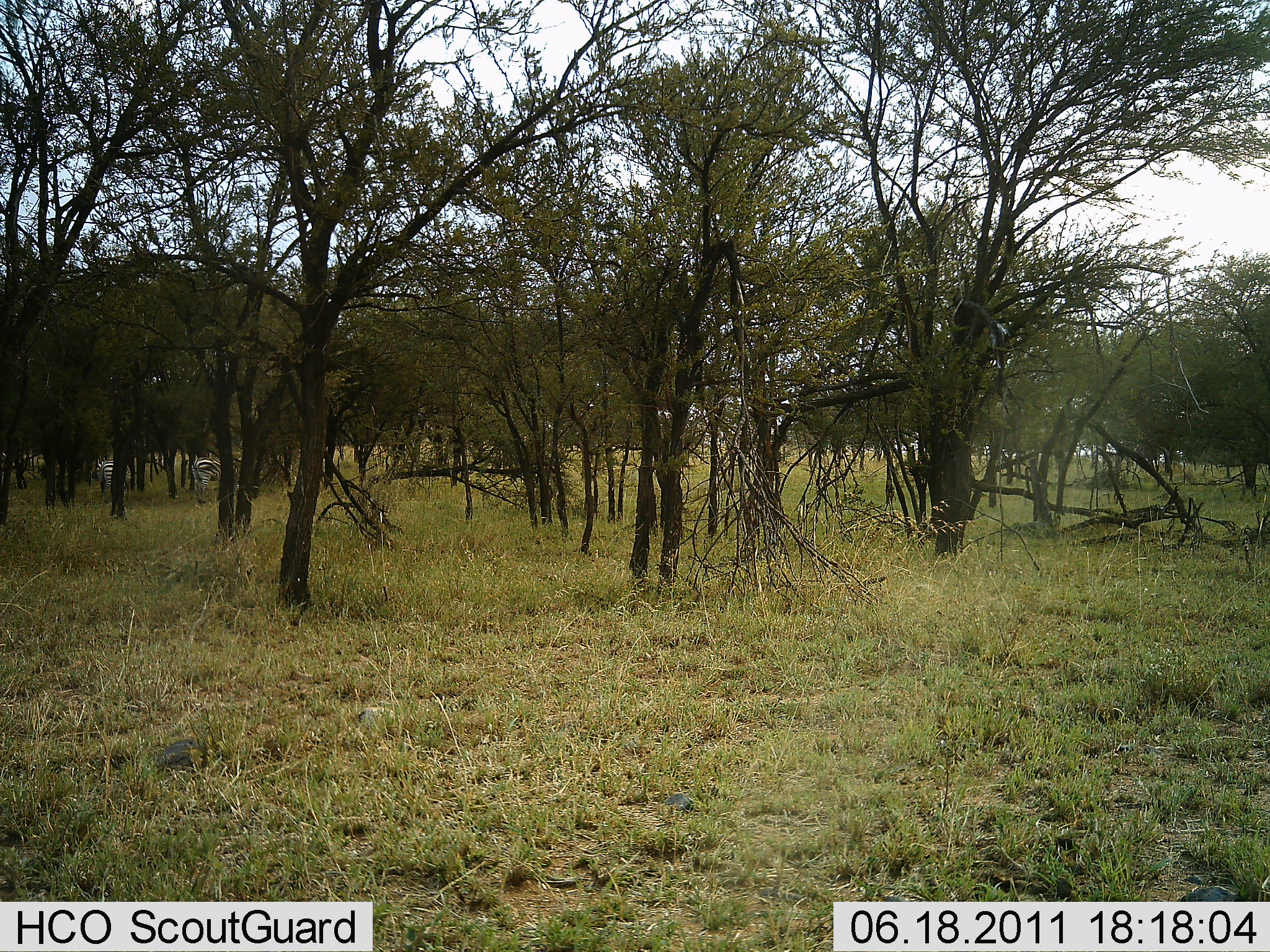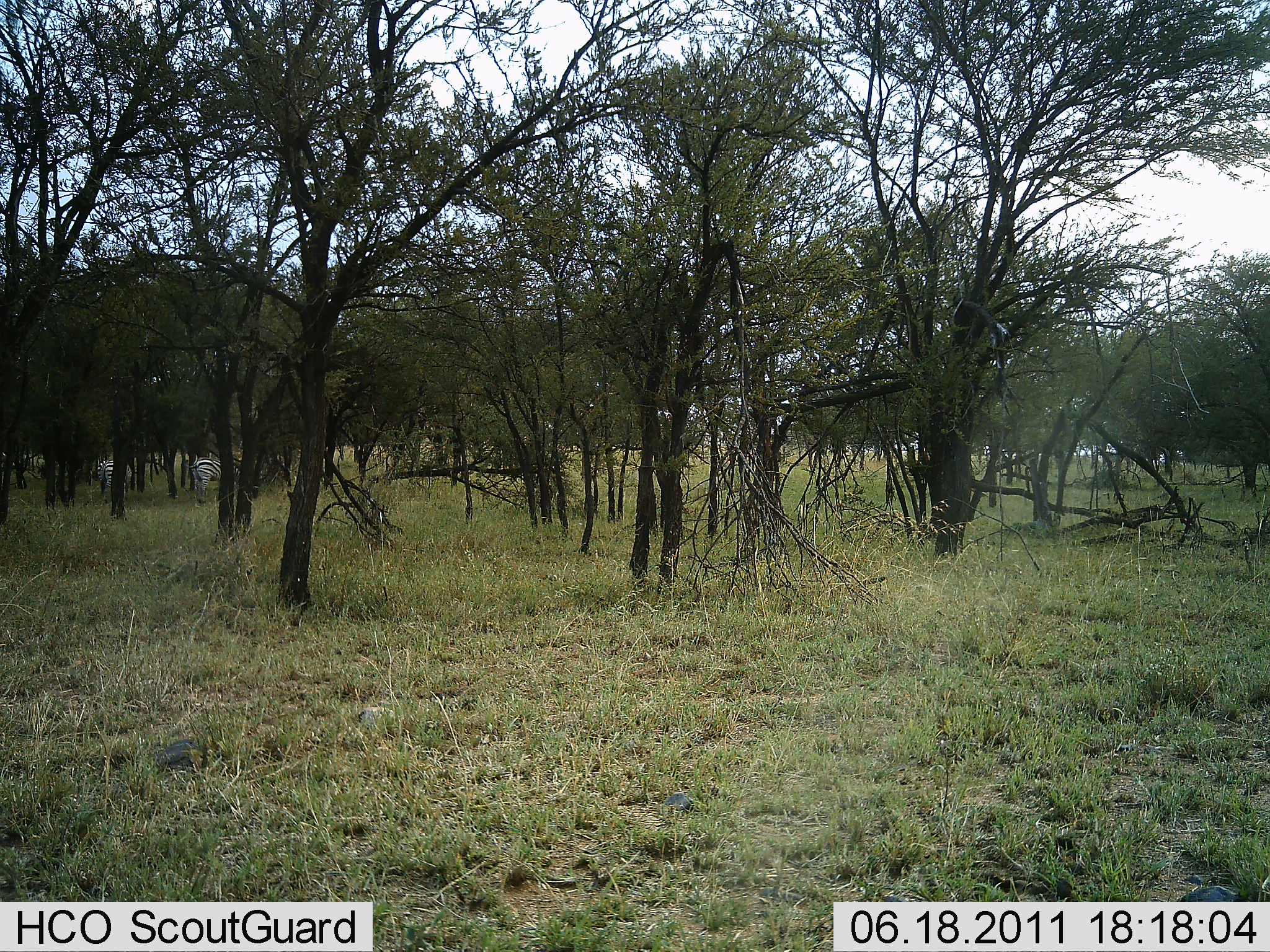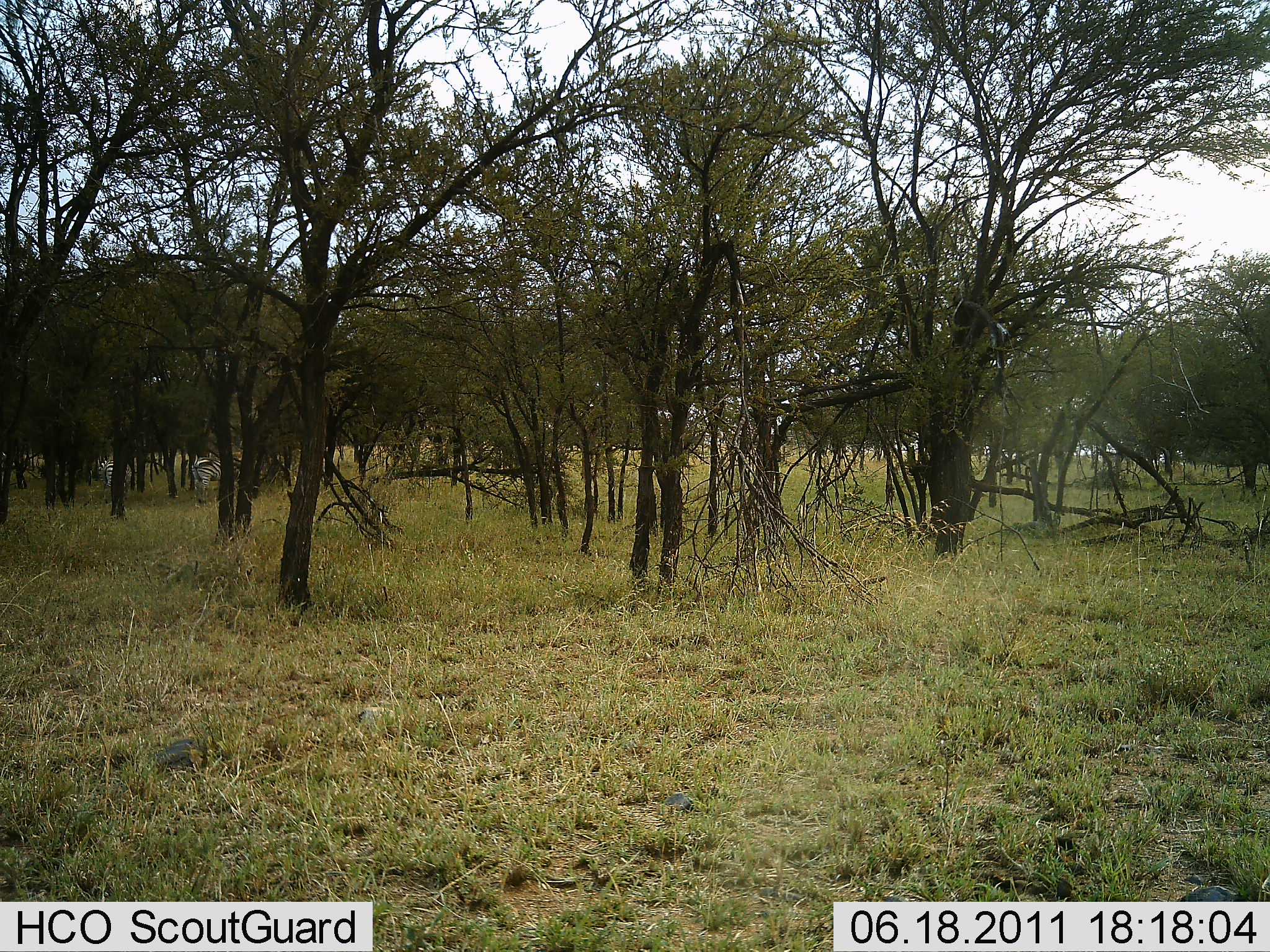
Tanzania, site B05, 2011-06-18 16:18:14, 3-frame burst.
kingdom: Animalia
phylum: Chordata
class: Mammalia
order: Perissodactyla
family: Equidae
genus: Equus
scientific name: Equus quagga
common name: plains zebra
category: zebra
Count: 2.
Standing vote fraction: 100%.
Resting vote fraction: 0%.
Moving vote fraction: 0%.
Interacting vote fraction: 0%.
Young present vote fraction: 0%.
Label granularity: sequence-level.